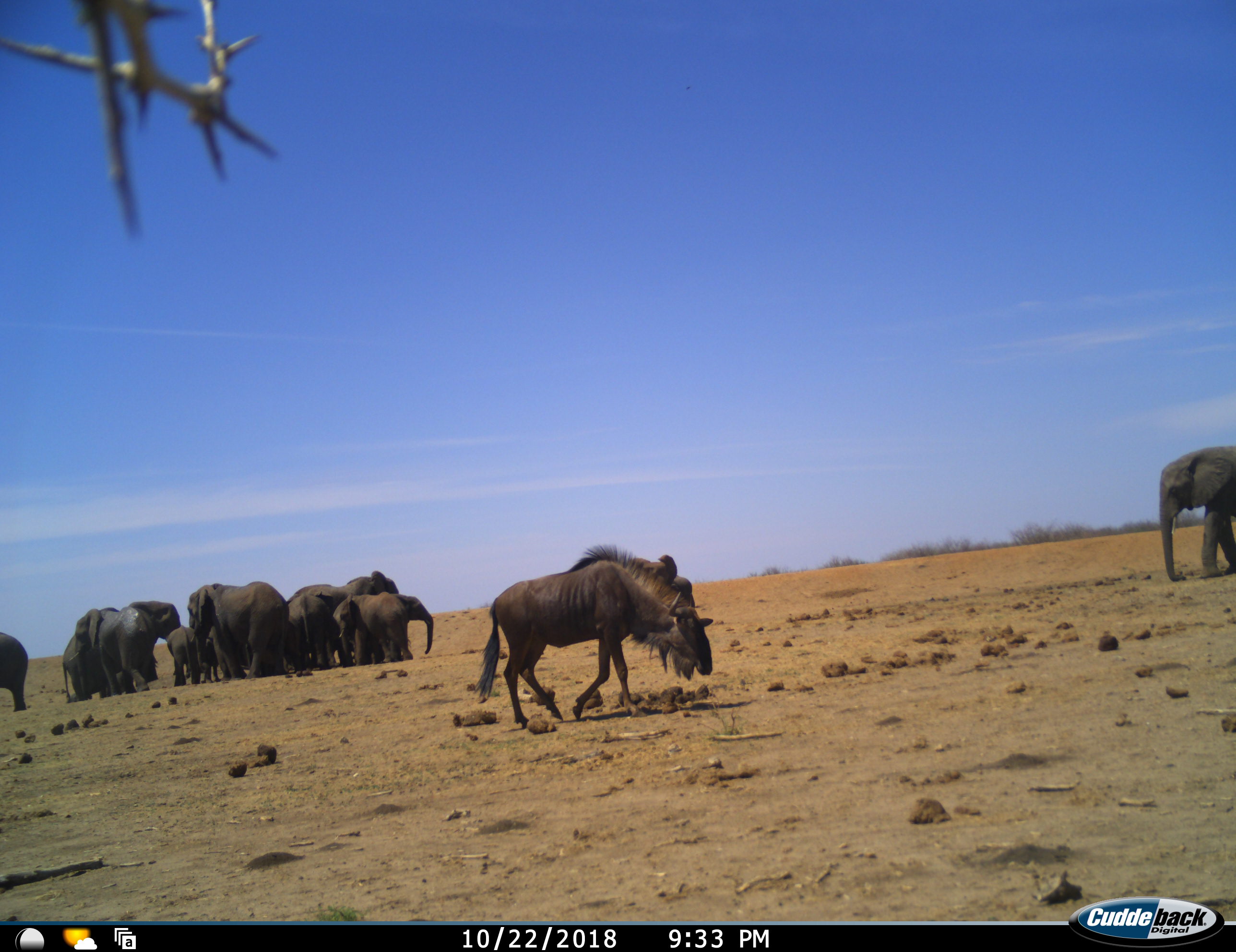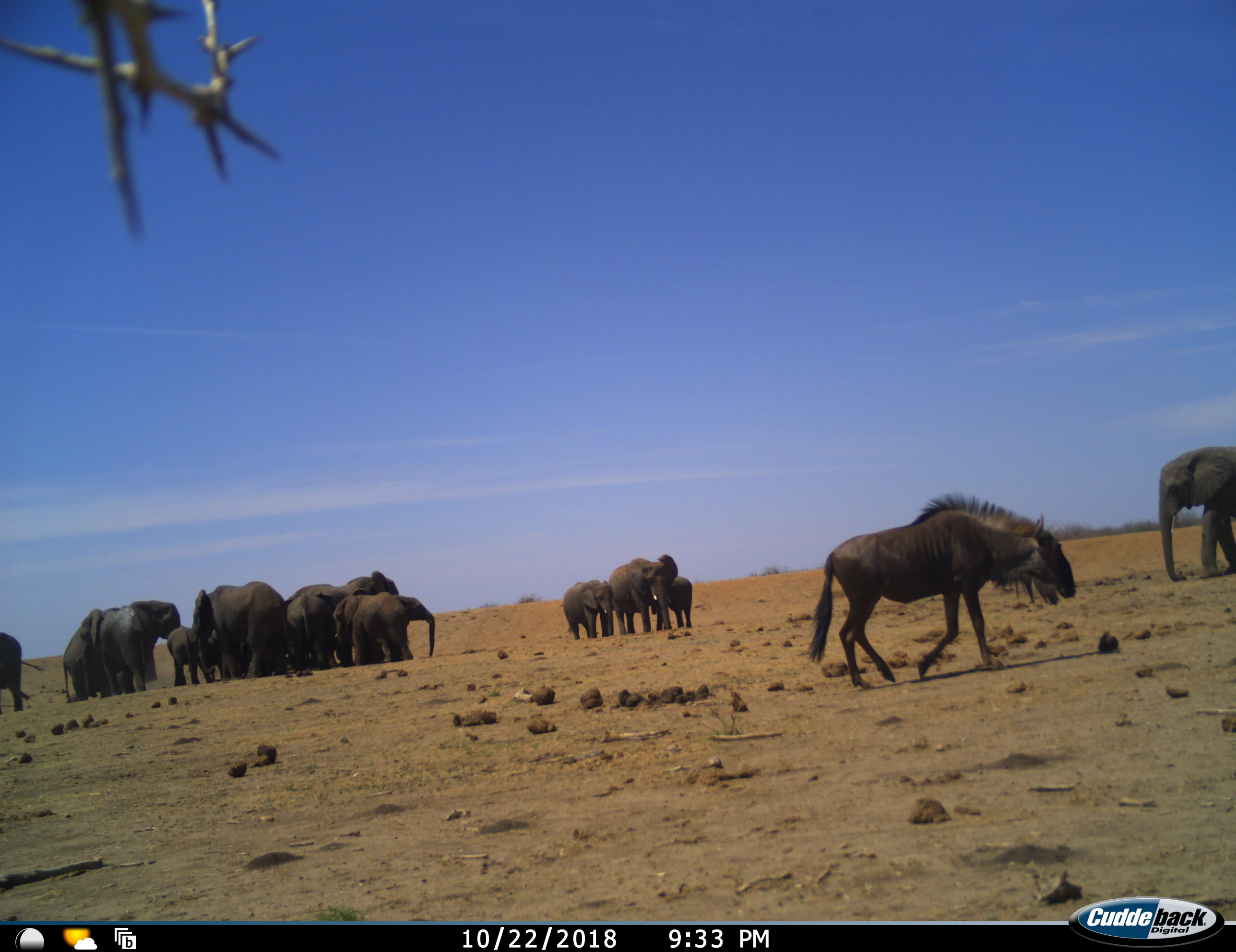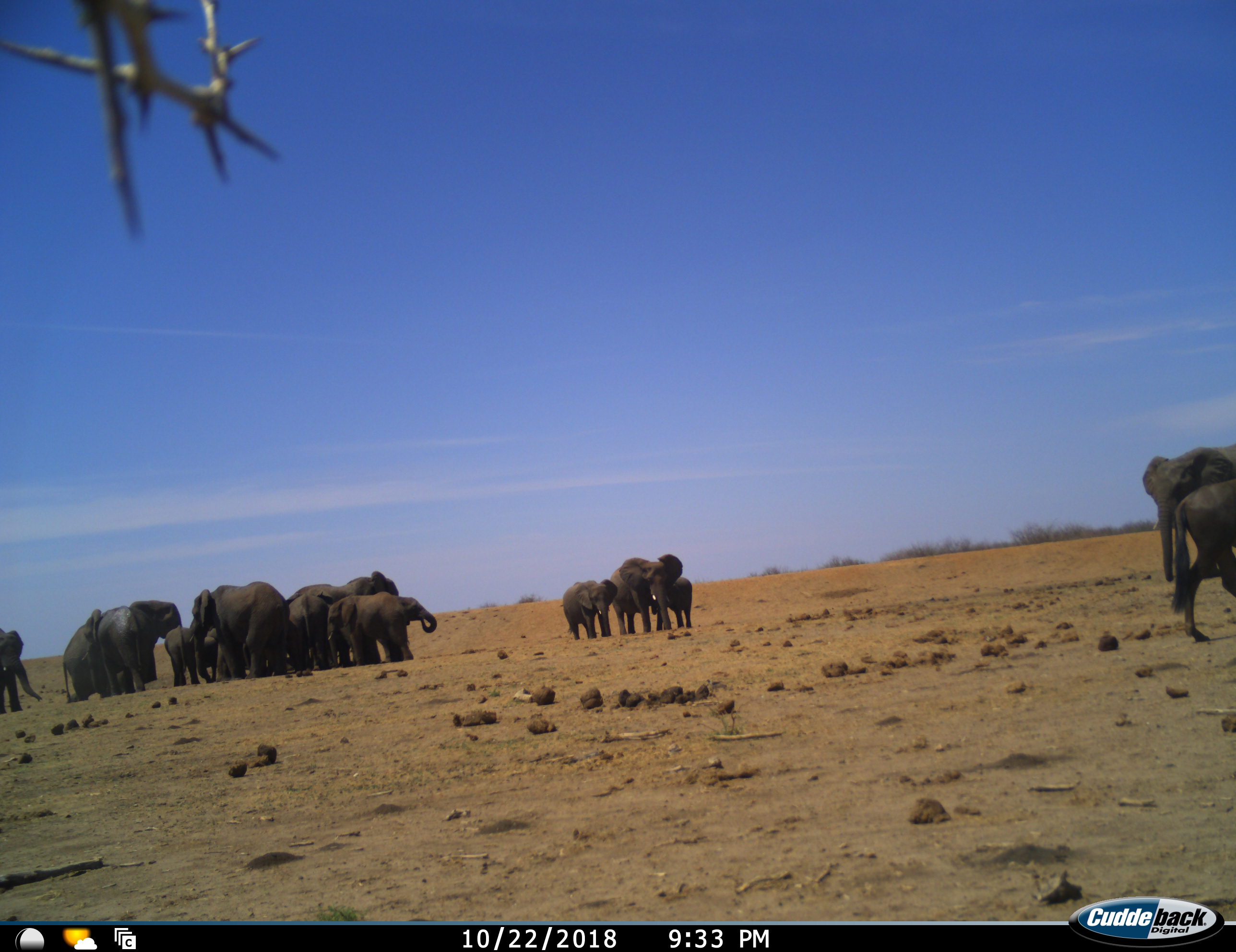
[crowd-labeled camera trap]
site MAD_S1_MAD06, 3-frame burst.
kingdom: Animalia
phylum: Chordata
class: Mammalia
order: Proboscidea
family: Elephantidae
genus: Loxodonta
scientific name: Loxodonta africana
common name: african bush elephant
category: elephant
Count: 11-50.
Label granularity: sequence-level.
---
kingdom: Animalia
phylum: Chordata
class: Mammalia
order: Artiodactyla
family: Bovidae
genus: Connochaetes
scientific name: Connochaetes taurinus taurinus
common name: blue wildebeest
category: wildebeestblue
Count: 1.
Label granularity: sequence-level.